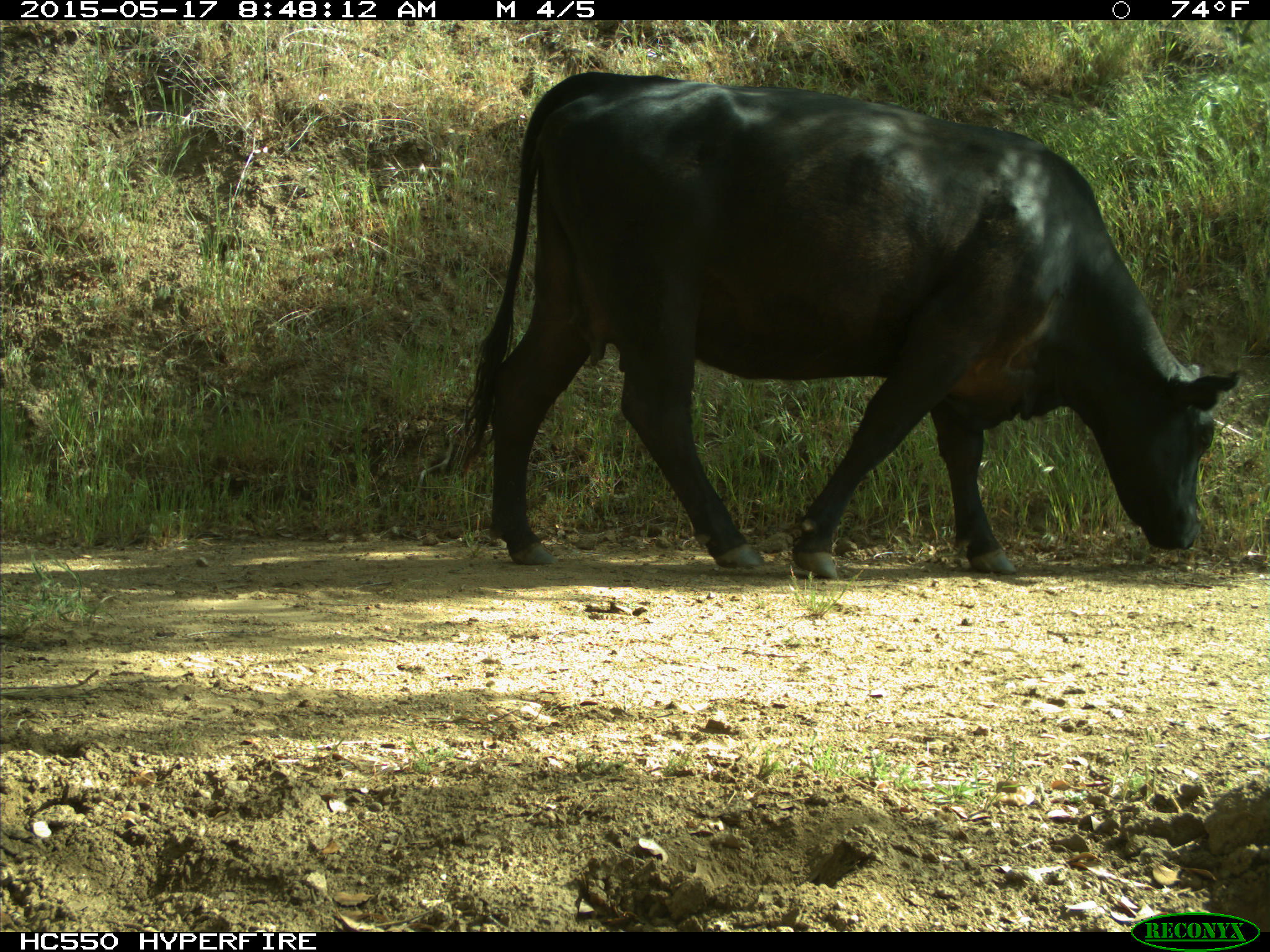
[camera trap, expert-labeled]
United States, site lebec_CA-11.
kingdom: Animalia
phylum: Chordata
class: Mammalia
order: Artiodactyla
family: Bovidae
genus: Bos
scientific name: Bos taurus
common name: domestic cow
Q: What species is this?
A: Bos taurus (domestic cow).